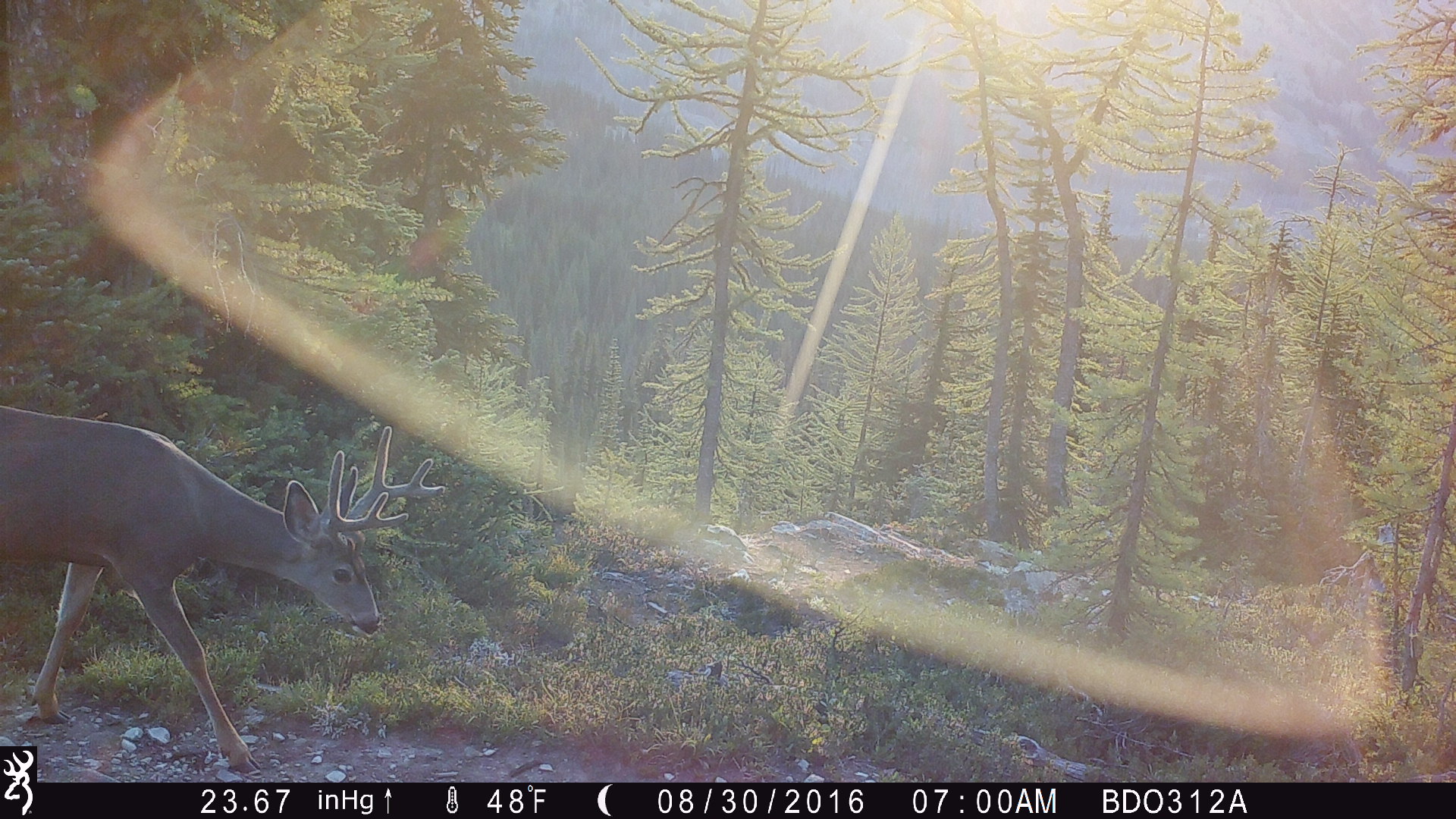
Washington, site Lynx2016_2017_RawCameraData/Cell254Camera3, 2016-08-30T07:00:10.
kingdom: Animalia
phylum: Chordata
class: Mammalia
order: Artiodactyla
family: Cervidae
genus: Odocoileus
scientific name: Odocoileus hemionus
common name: mule deer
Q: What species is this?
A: Odocoileus hemionus (mule deer).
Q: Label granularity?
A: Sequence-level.